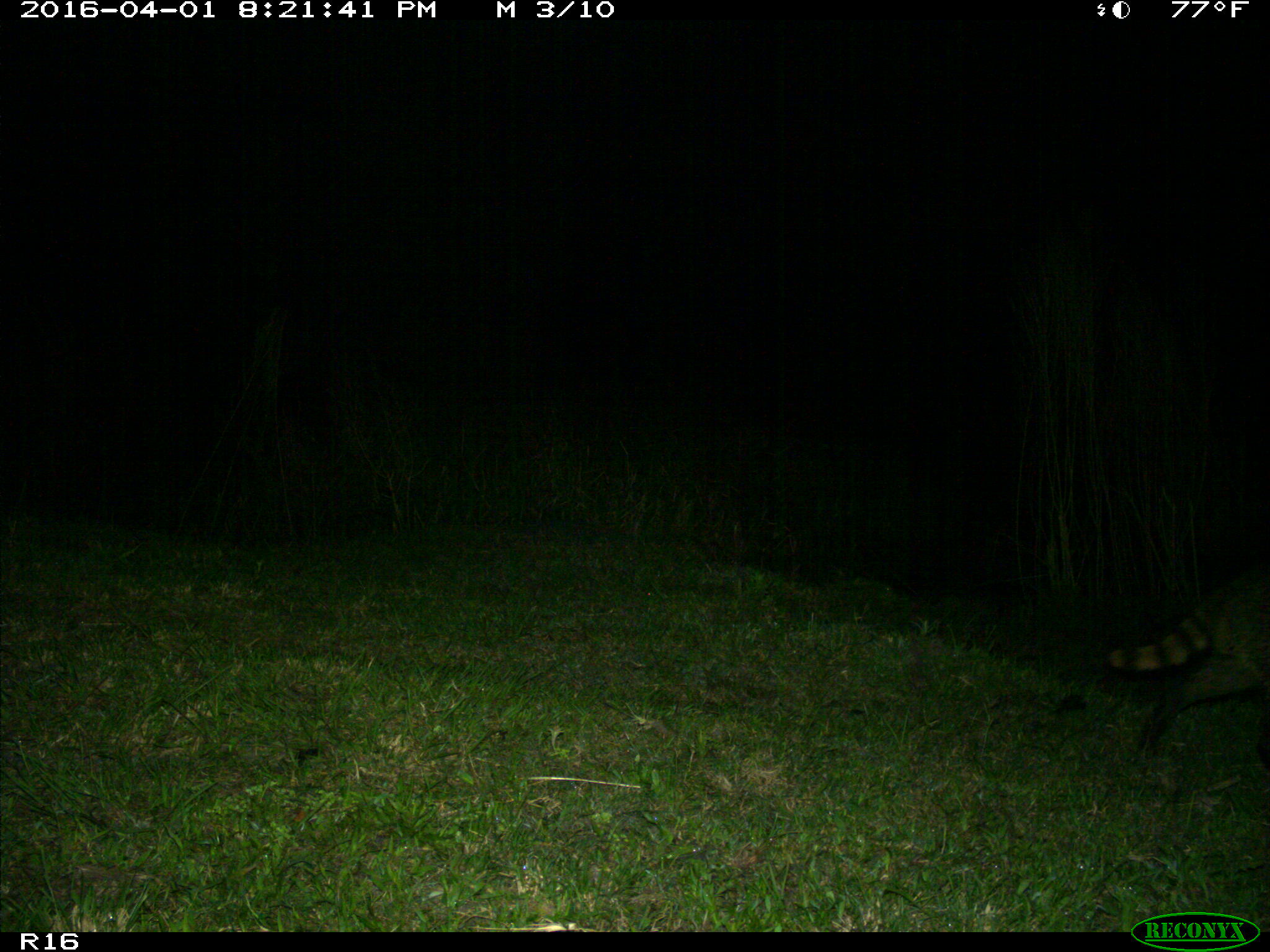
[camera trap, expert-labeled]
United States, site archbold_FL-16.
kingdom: Animalia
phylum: Chordata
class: Mammalia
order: Carnivora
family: Procyonidae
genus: Procyon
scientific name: Procyon lotor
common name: common raccoon